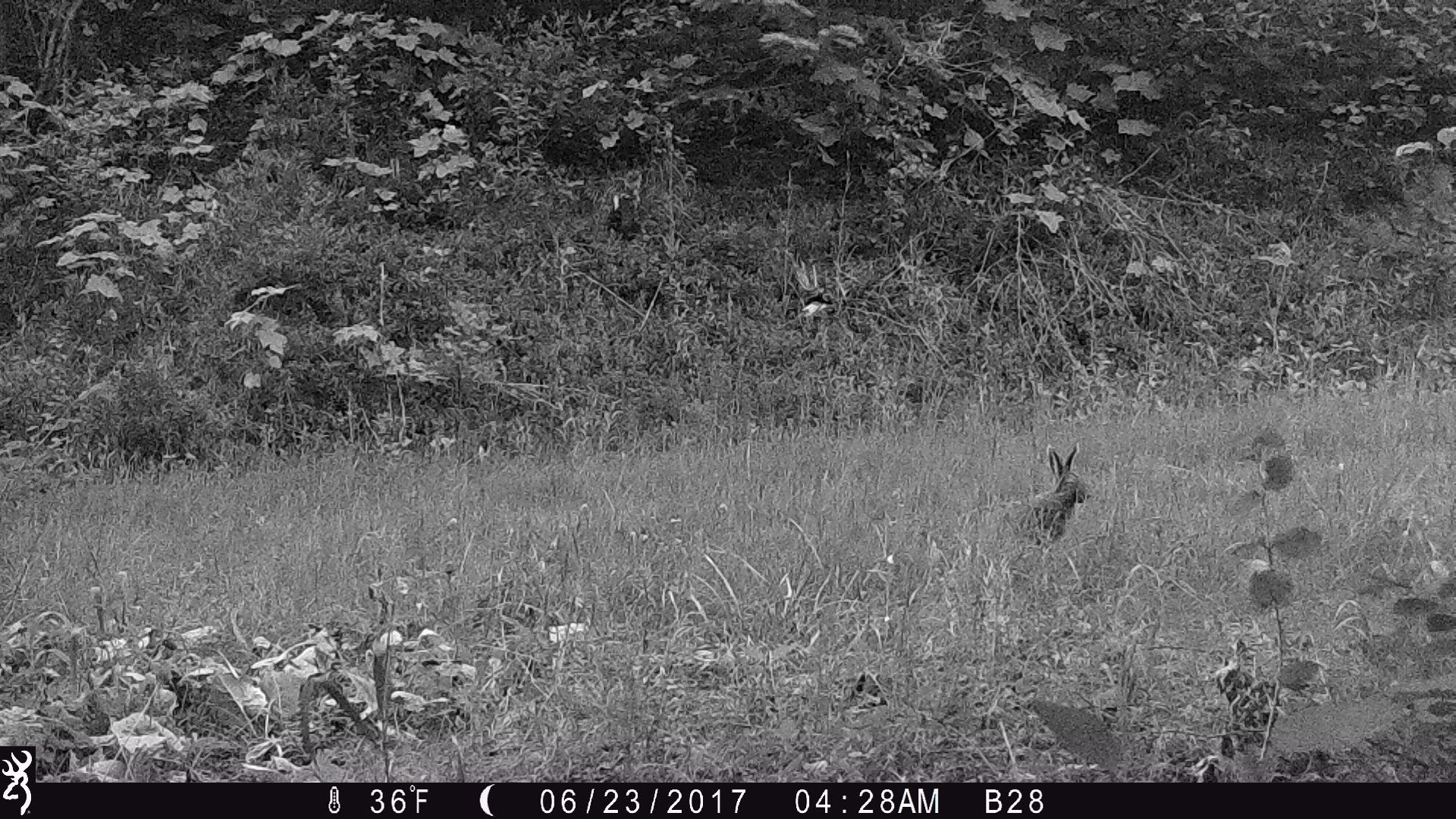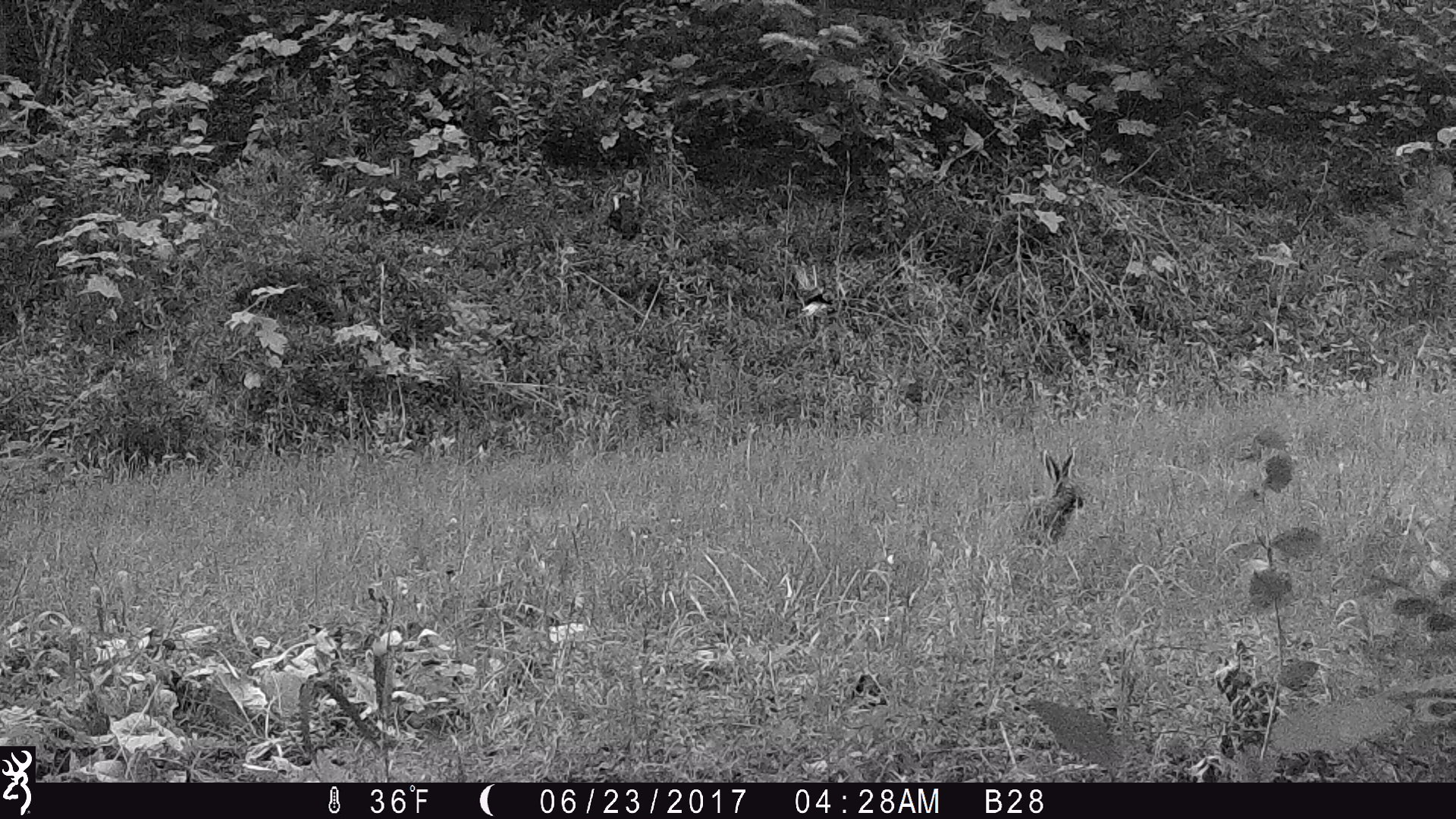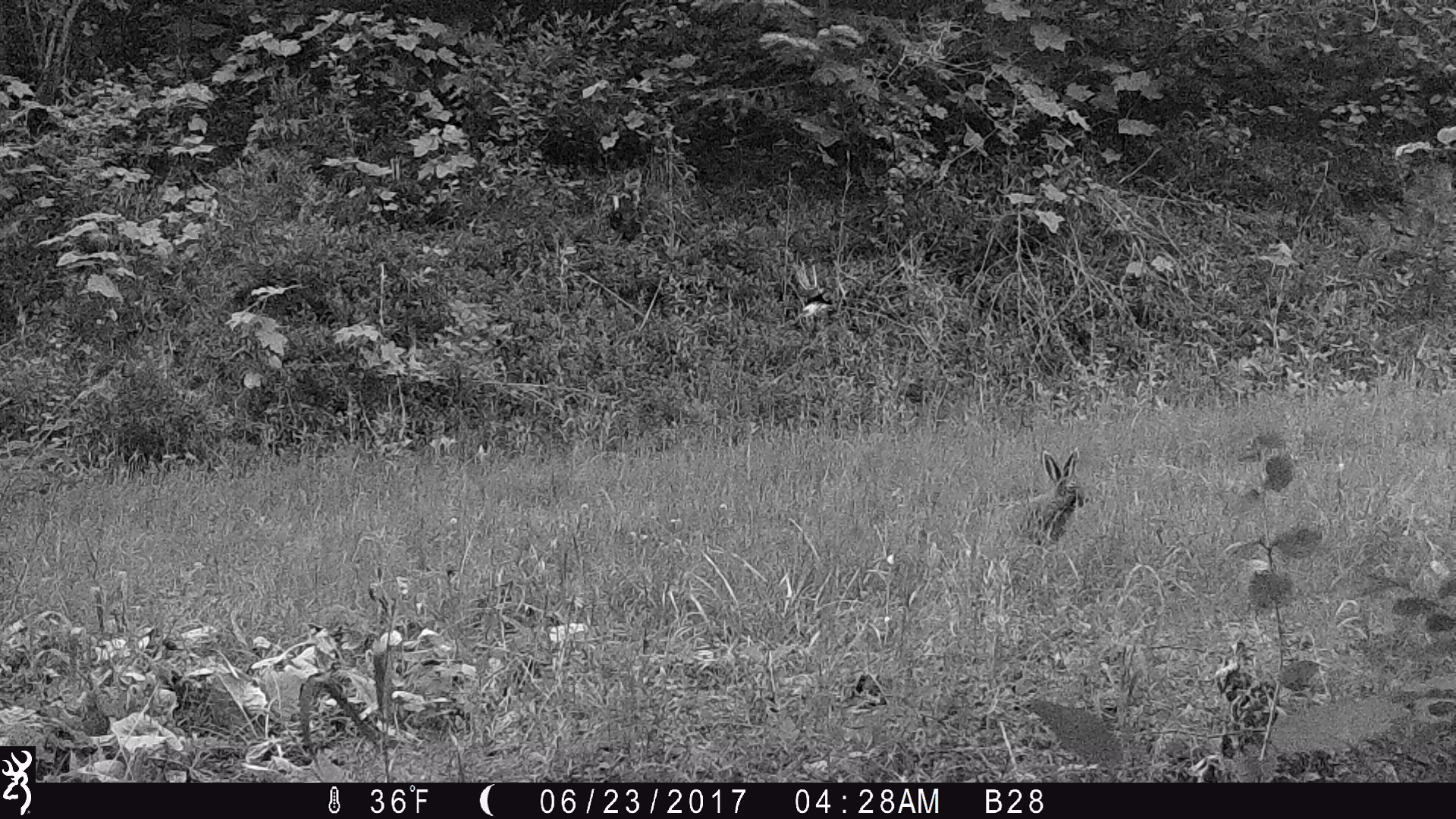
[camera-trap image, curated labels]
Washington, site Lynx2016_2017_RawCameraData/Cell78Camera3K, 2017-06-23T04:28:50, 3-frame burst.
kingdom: Animalia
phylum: Chordata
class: Mammalia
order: Lagomorpha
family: Leporidae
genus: Lepus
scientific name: Lepus americanus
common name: snowshoe hare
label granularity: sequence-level